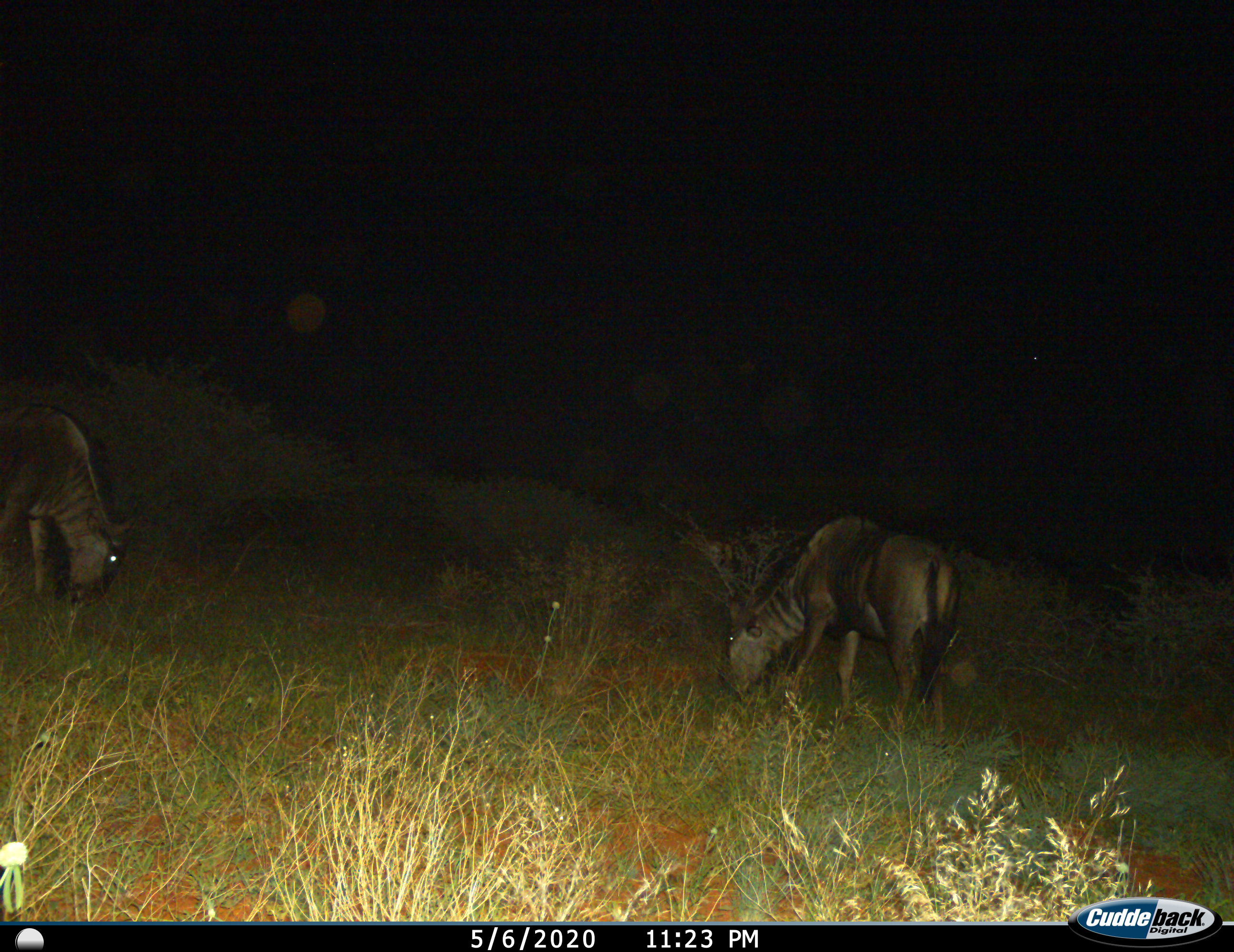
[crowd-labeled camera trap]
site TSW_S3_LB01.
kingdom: Animalia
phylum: Chordata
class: Mammalia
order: Artiodactyla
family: Bovidae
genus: Connochaetes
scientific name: Connochaetes taurinus taurinus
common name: blue wildebeest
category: wildebeestblue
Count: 2.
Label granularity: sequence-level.